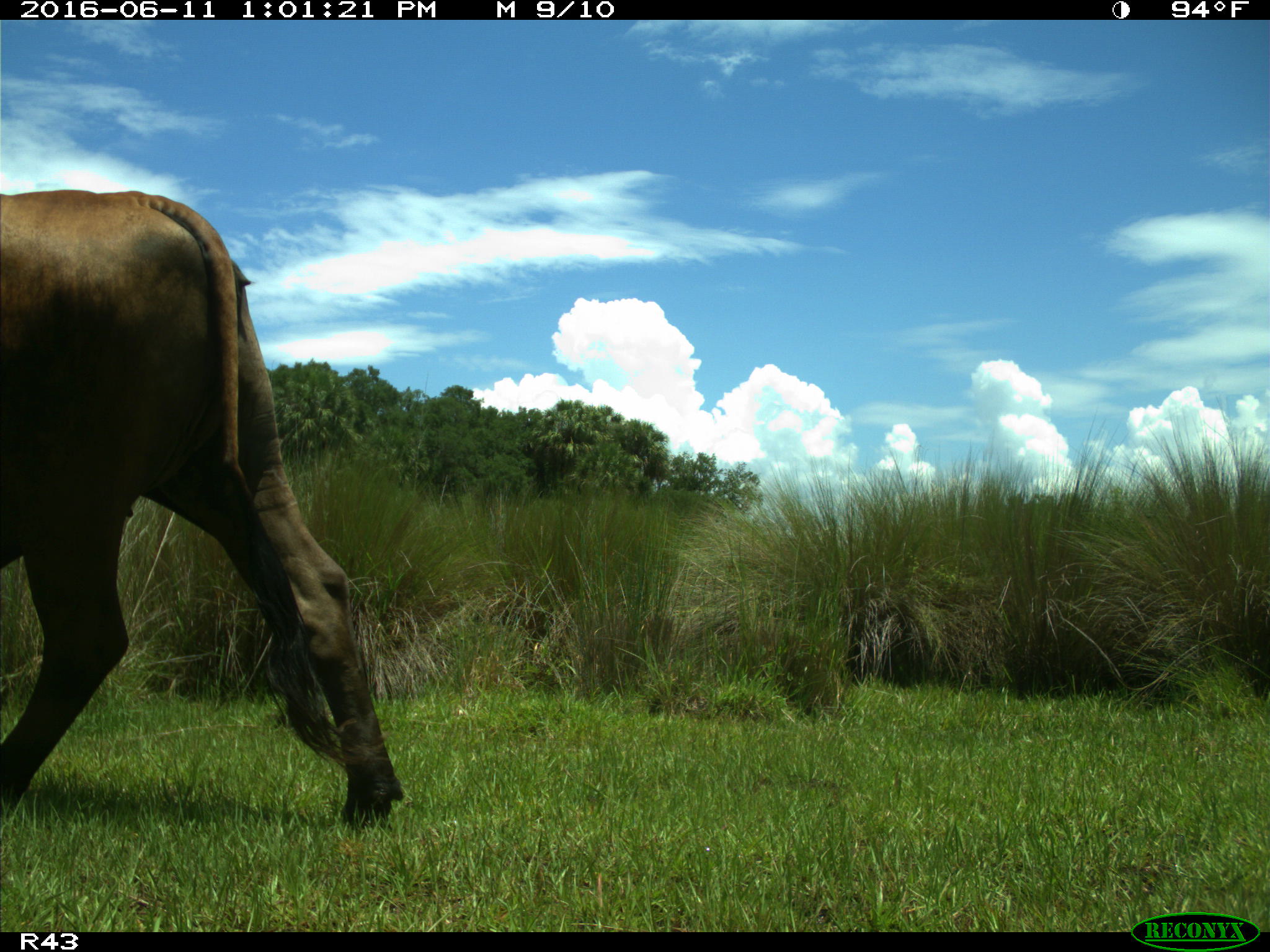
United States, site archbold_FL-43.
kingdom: Animalia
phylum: Chordata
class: Mammalia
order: Artiodactyla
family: Bovidae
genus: Bos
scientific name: Bos taurus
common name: domestic cow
Bos taurus (domestic cow).